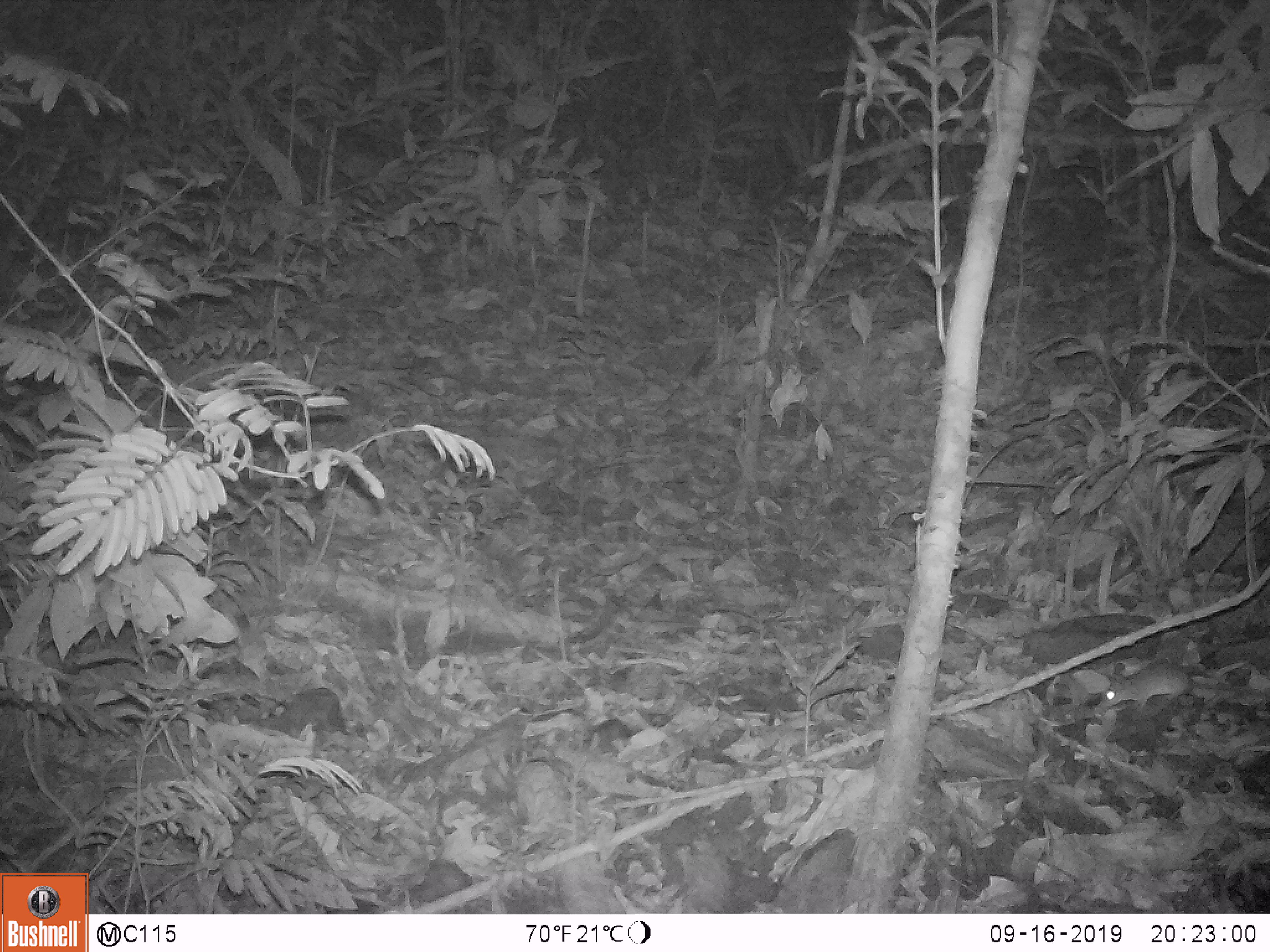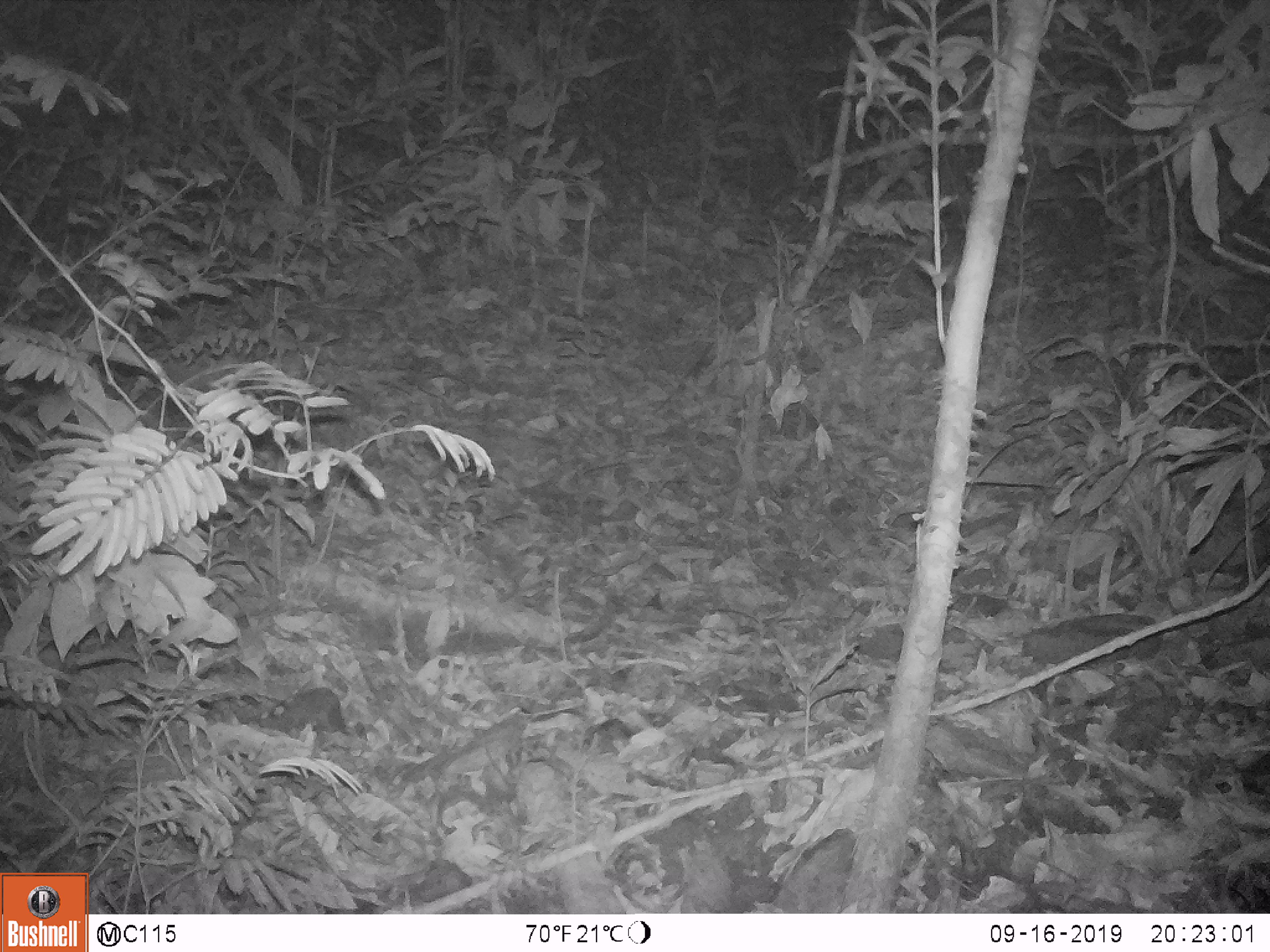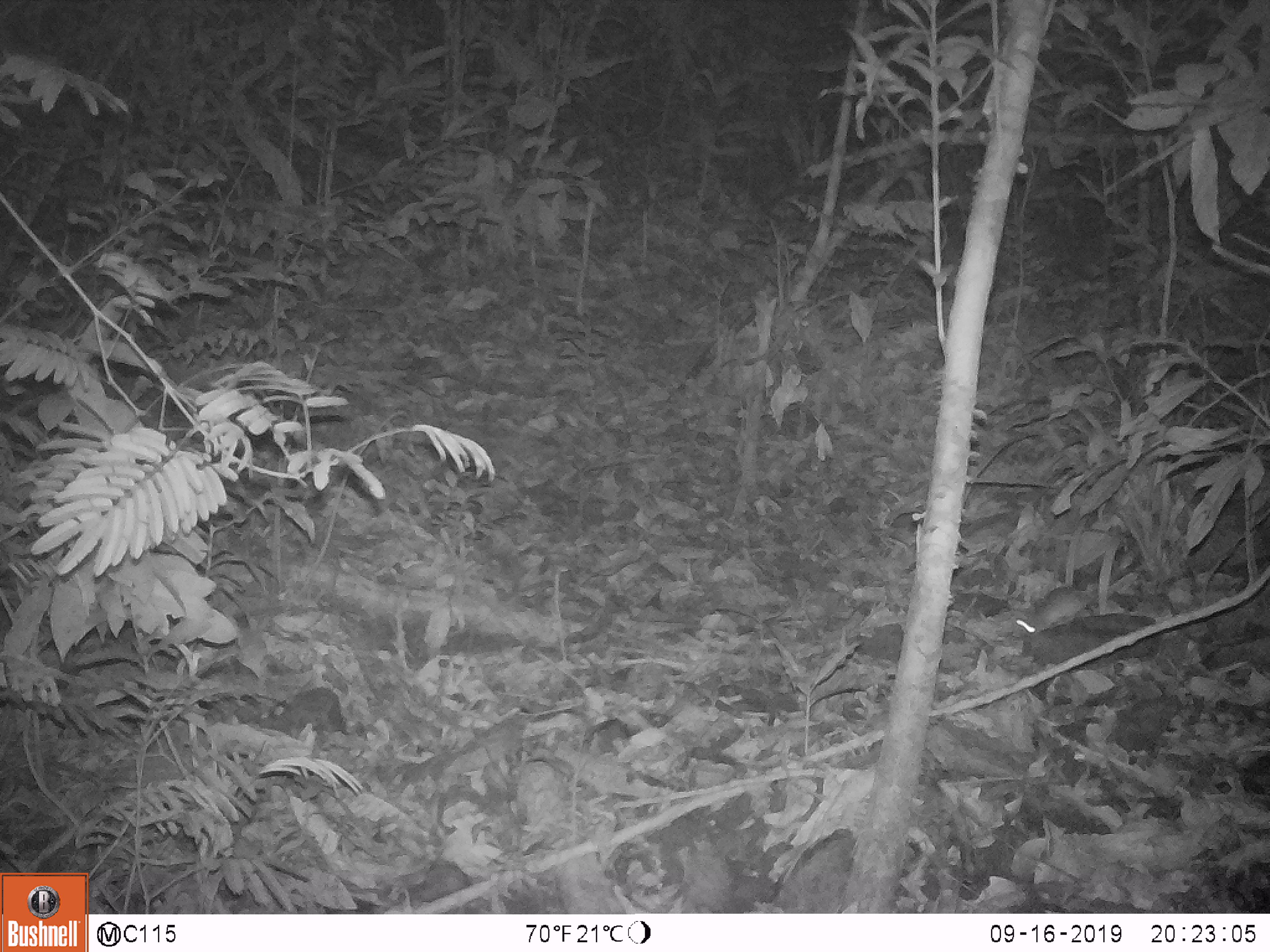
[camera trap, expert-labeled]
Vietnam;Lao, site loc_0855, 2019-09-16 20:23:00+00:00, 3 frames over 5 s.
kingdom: Animalia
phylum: Chordata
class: Mammalia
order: Rodentia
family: Muridae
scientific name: Muridae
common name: old-world mice and rats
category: unidentified murid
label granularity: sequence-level